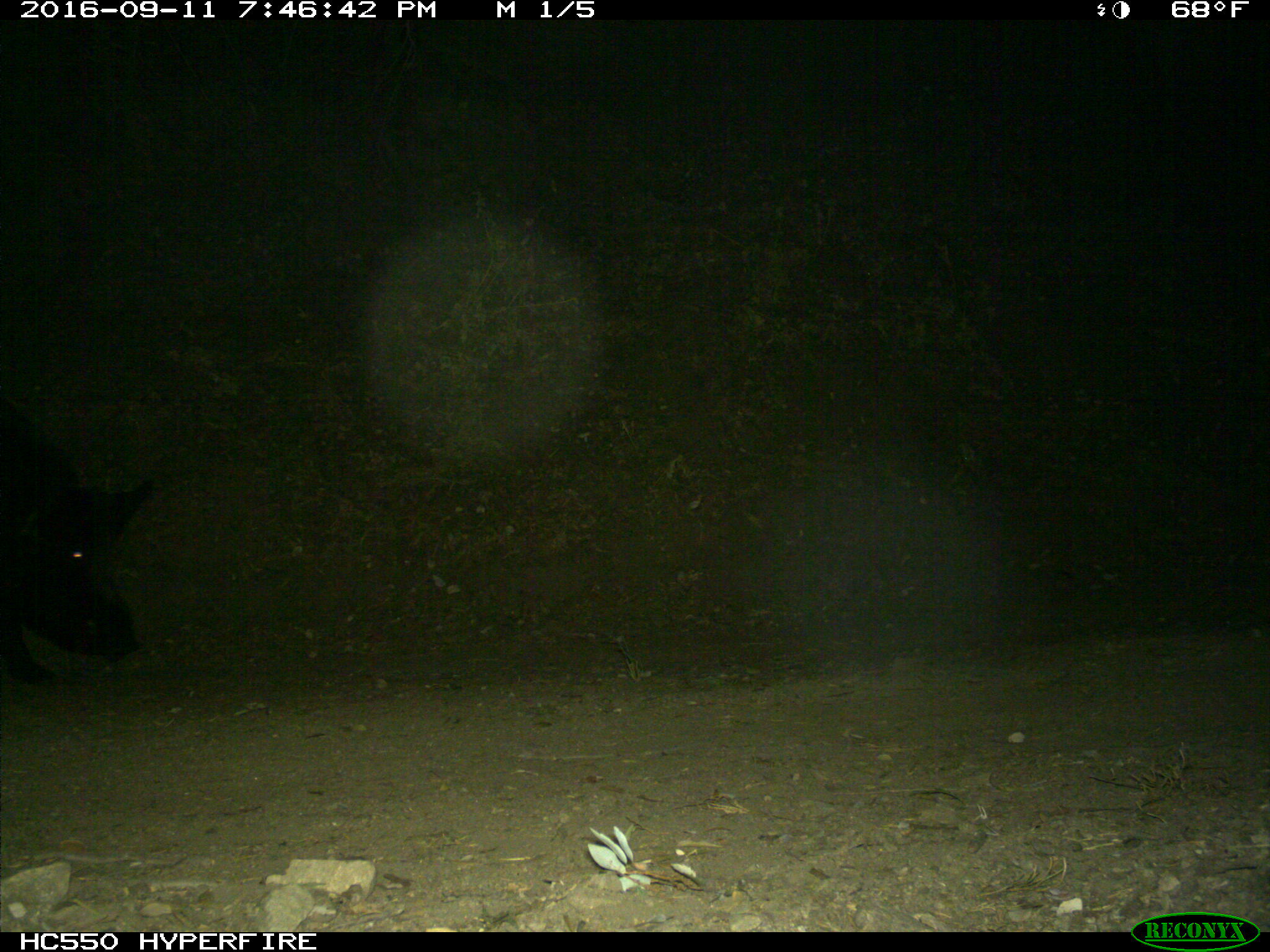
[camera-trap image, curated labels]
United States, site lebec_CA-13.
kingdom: Animalia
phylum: Chordata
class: Mammalia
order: Artiodactyla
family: Suidae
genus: Sus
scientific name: Sus scrofa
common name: wild boar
Sus scrofa (wild boar).